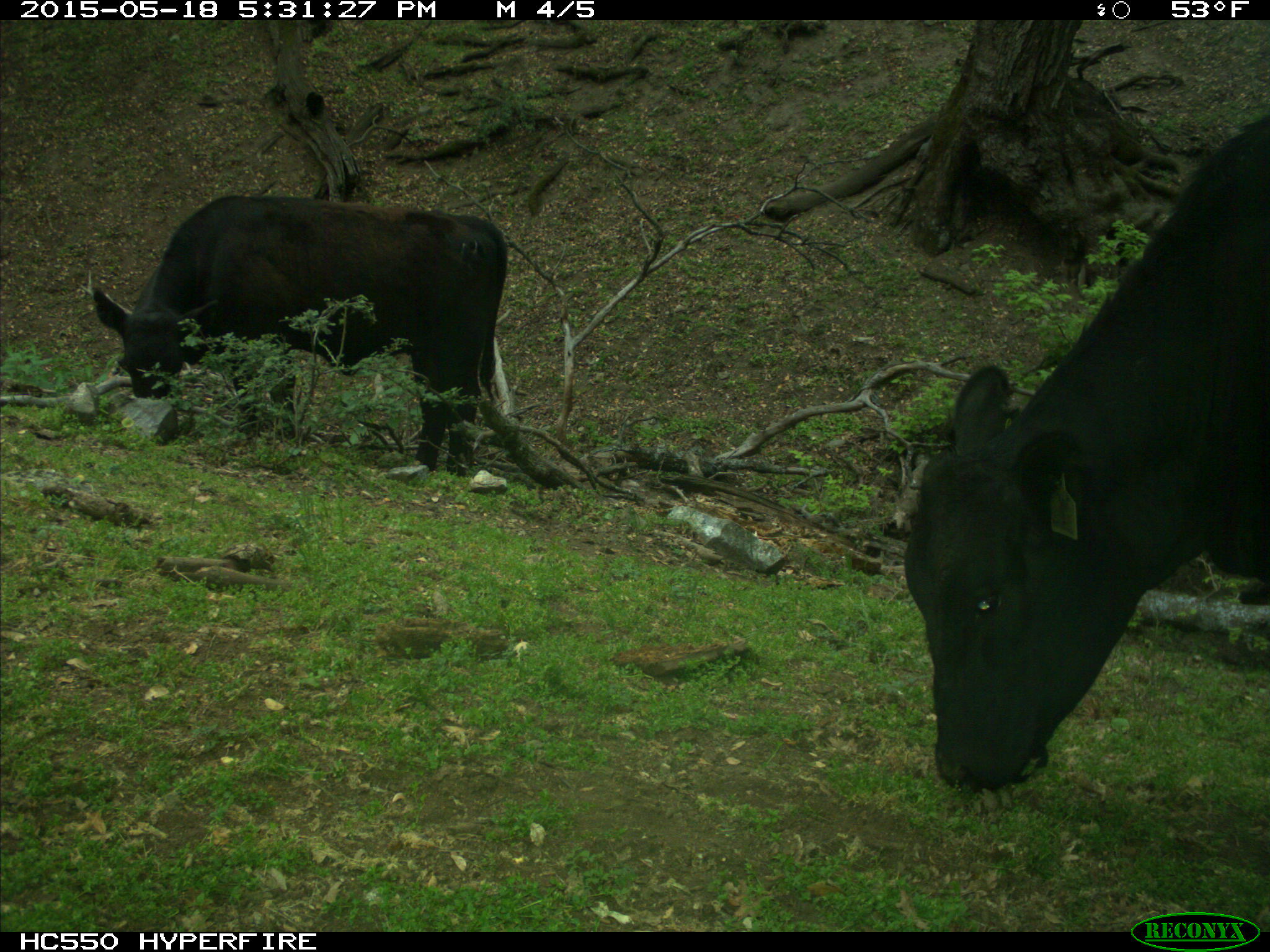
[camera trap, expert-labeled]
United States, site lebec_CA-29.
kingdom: Animalia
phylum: Chordata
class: Mammalia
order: Artiodactyla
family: Bovidae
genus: Bos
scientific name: Bos taurus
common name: domestic cow